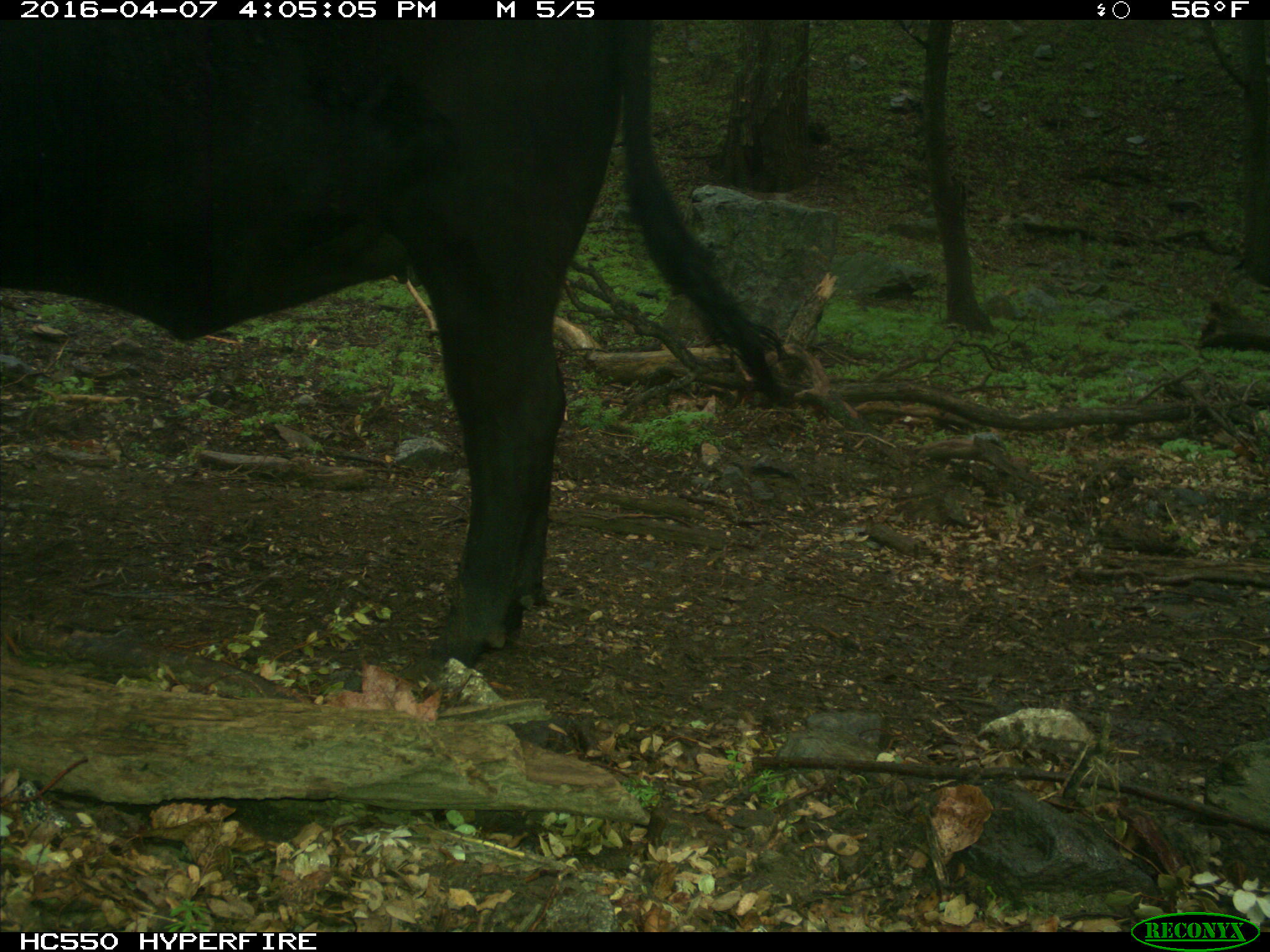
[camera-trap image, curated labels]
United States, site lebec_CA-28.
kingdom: Animalia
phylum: Chordata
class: Mammalia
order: Artiodactyla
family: Bovidae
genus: Bos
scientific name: Bos taurus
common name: domestic cow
Bos taurus (domestic cow).